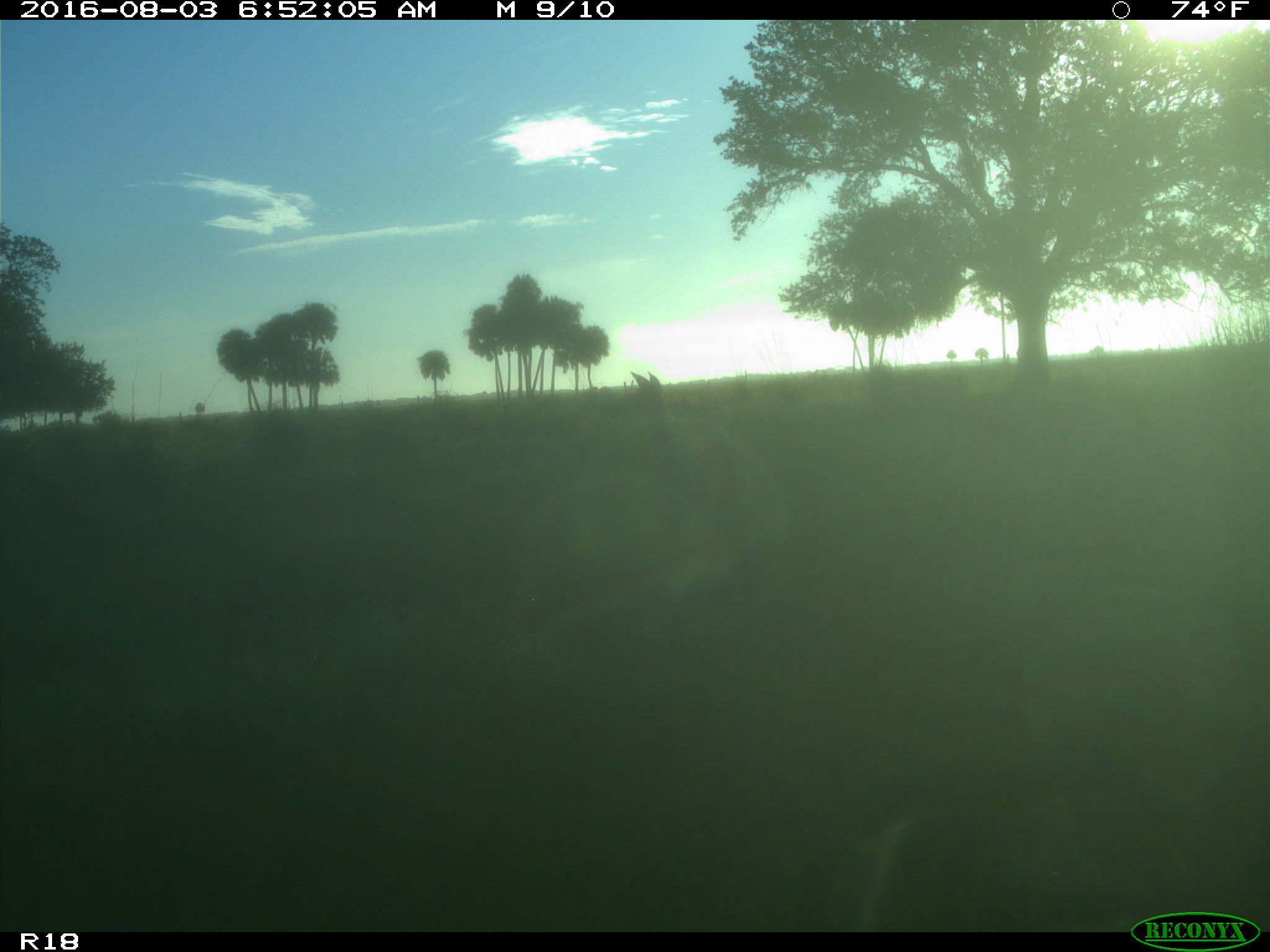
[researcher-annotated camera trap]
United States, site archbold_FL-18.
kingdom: Animalia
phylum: Chordata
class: Mammalia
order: Artiodactyla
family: Cervidae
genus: Odocoileus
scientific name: Odocoileus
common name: deer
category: unidentified deer